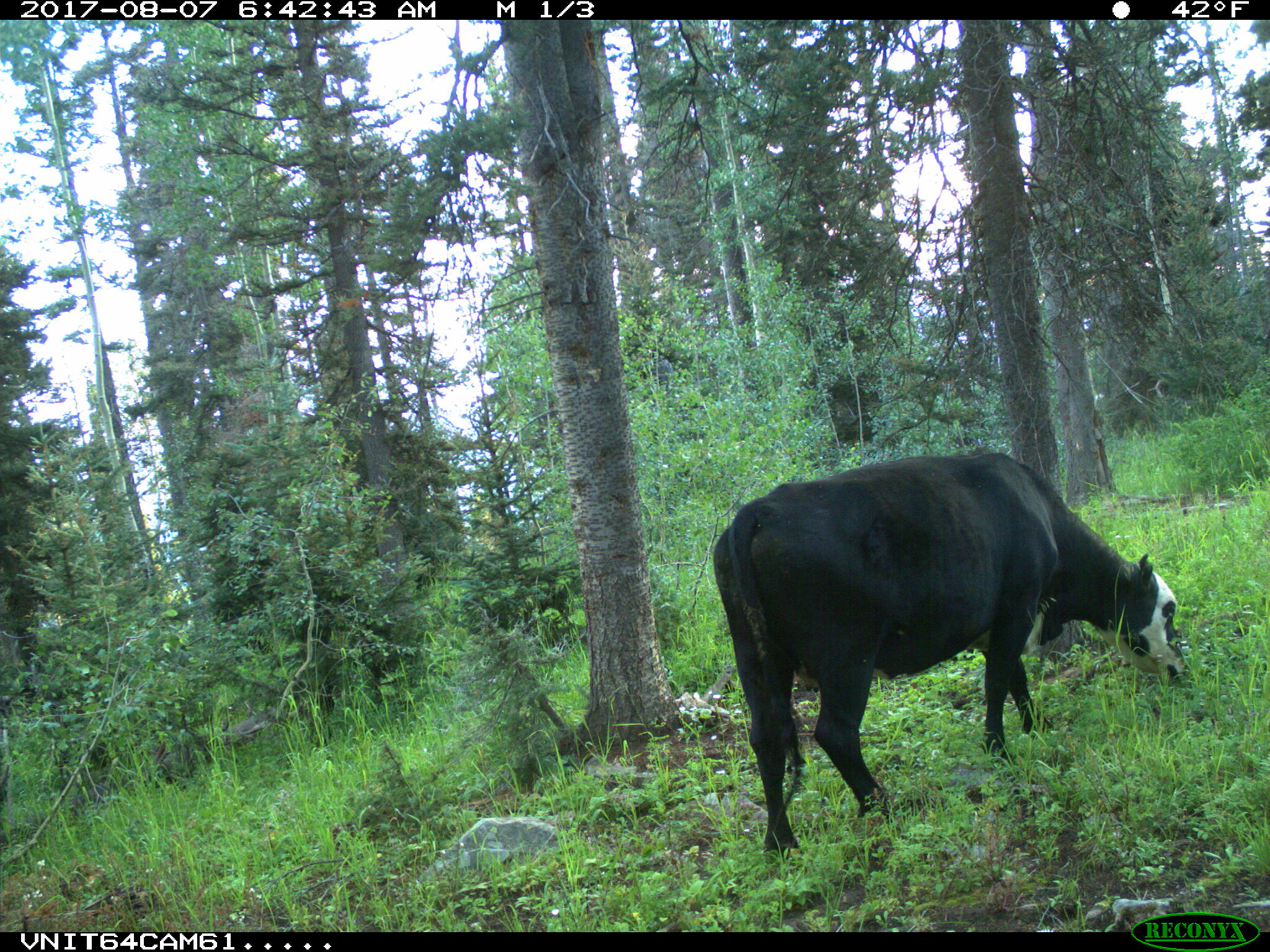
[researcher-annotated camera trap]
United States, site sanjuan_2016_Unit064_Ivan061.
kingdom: Animalia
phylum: Chordata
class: Mammalia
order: Artiodactyla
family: Bovidae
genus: Bos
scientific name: Bos taurus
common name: domestic cow